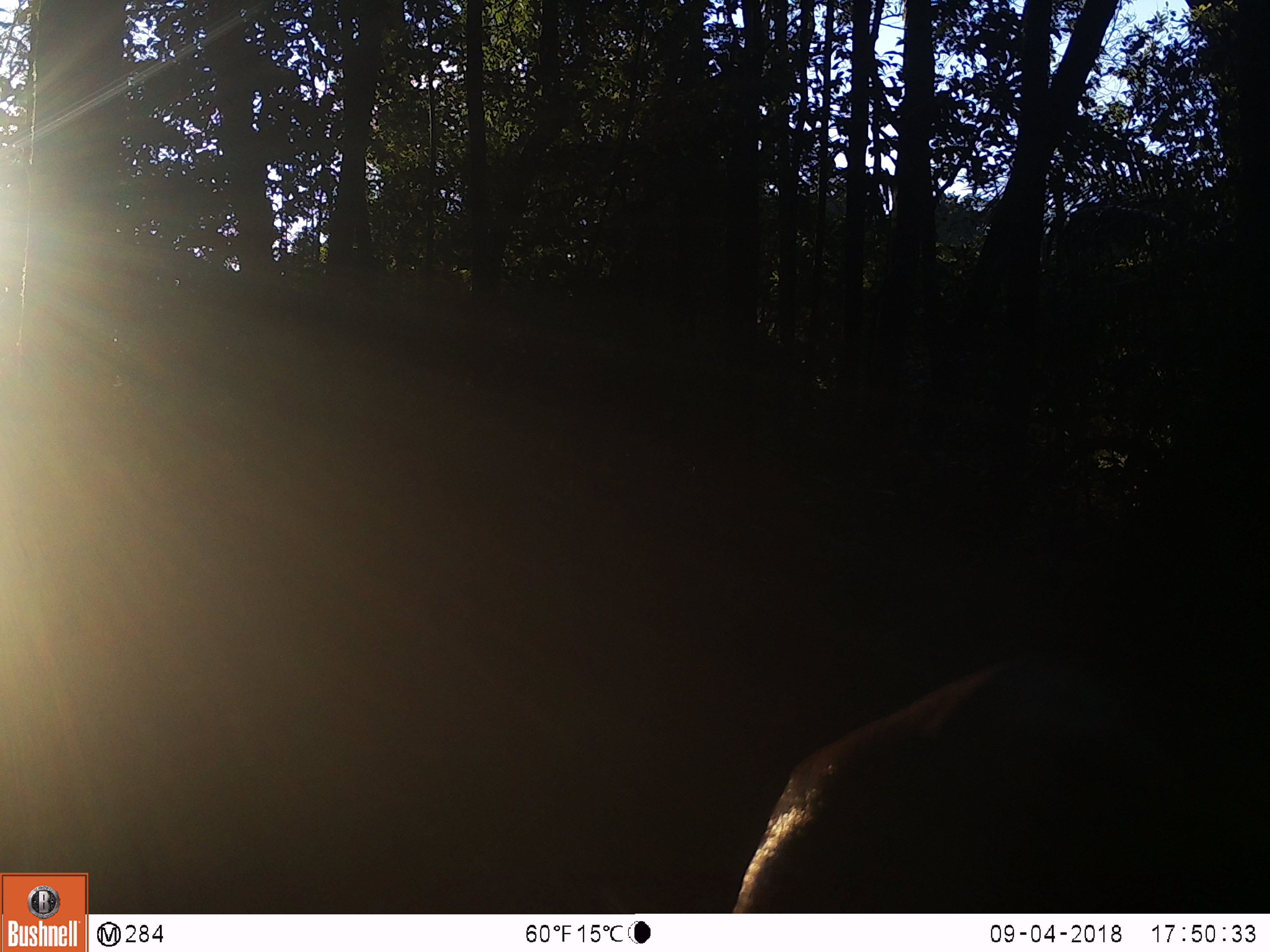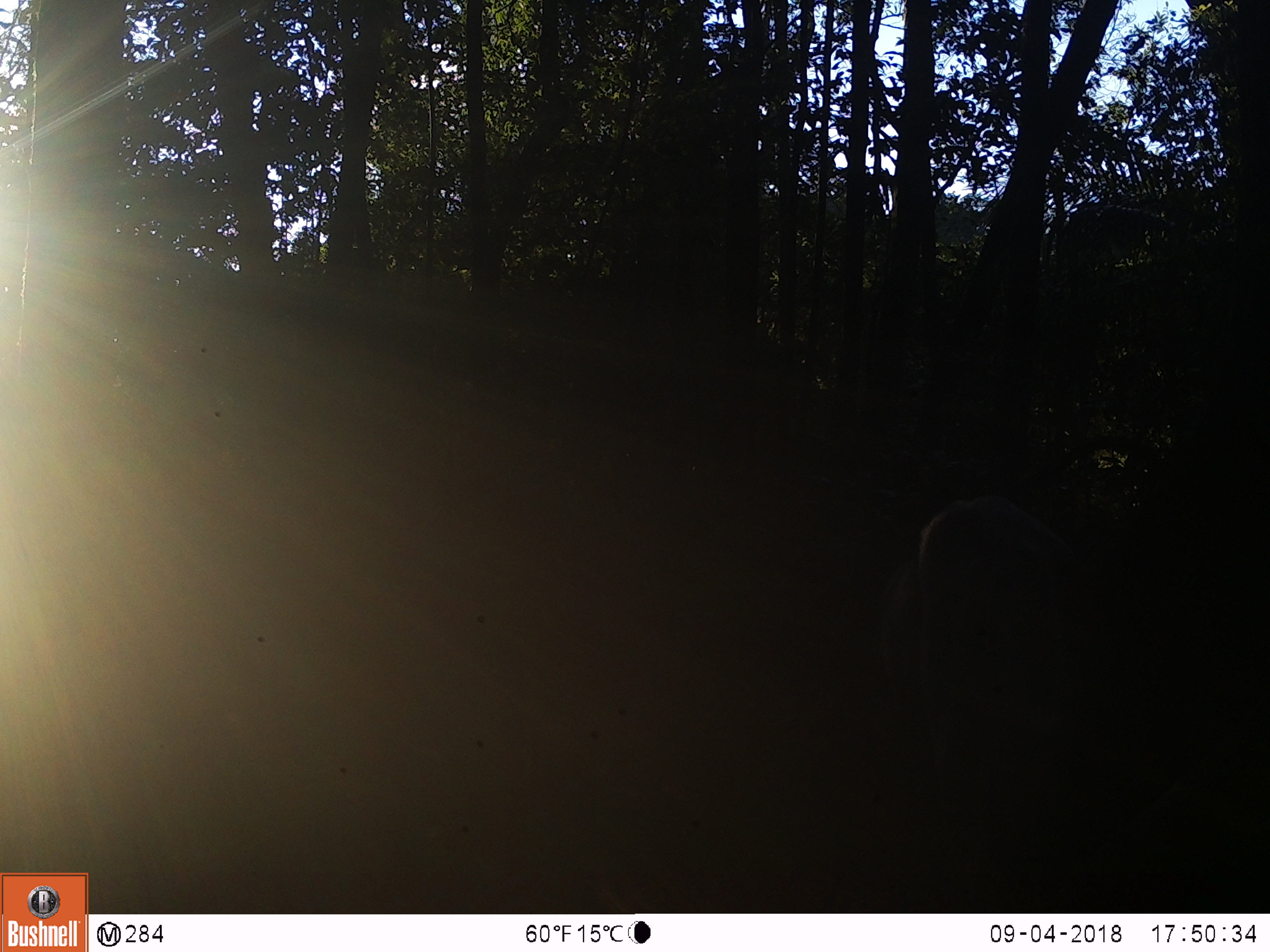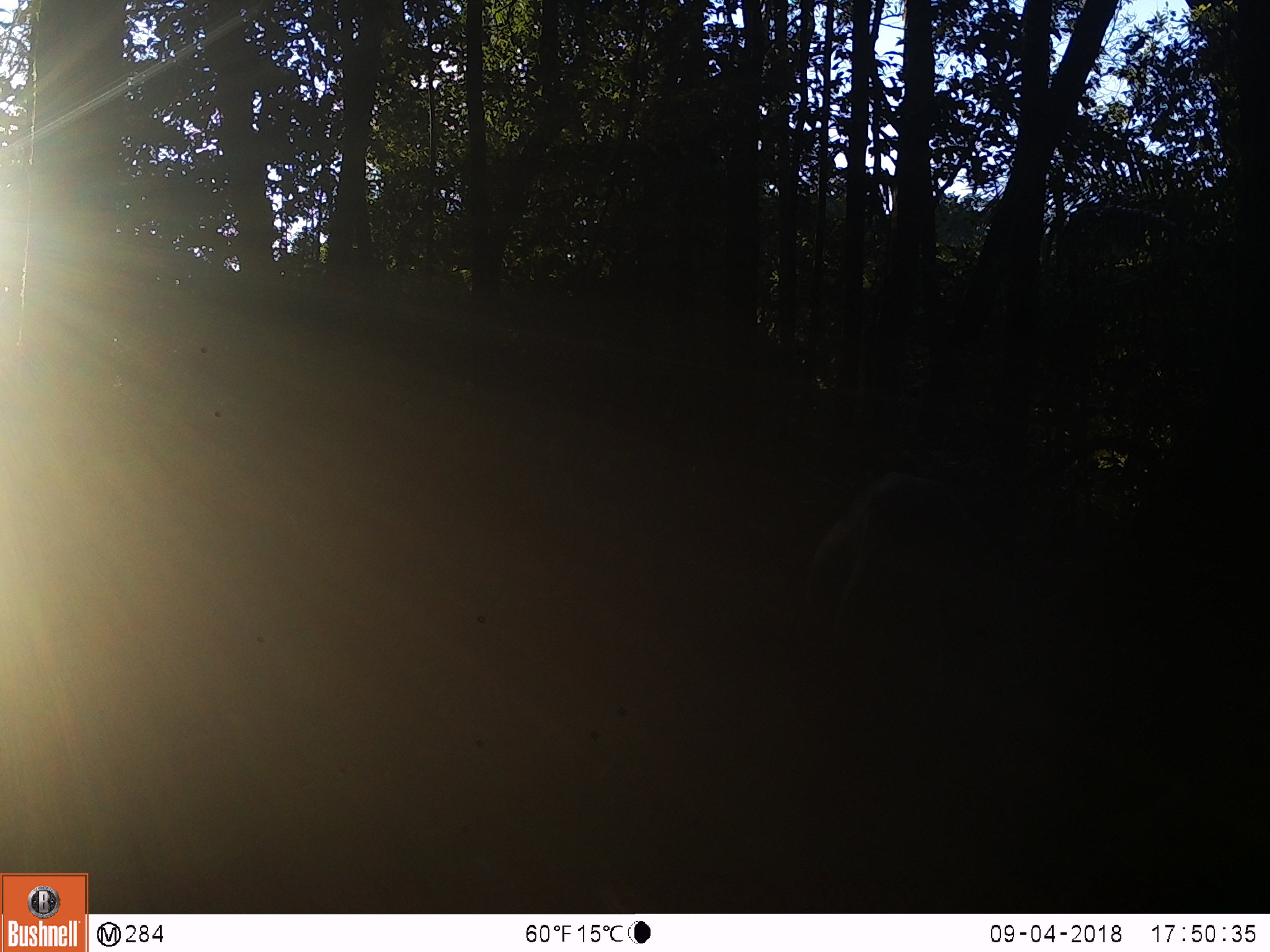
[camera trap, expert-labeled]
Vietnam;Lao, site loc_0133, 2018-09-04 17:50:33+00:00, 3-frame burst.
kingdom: Animalia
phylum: Chordata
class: Mammalia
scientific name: Laurasiatheria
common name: ungulate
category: unidentified ungulates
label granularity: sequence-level